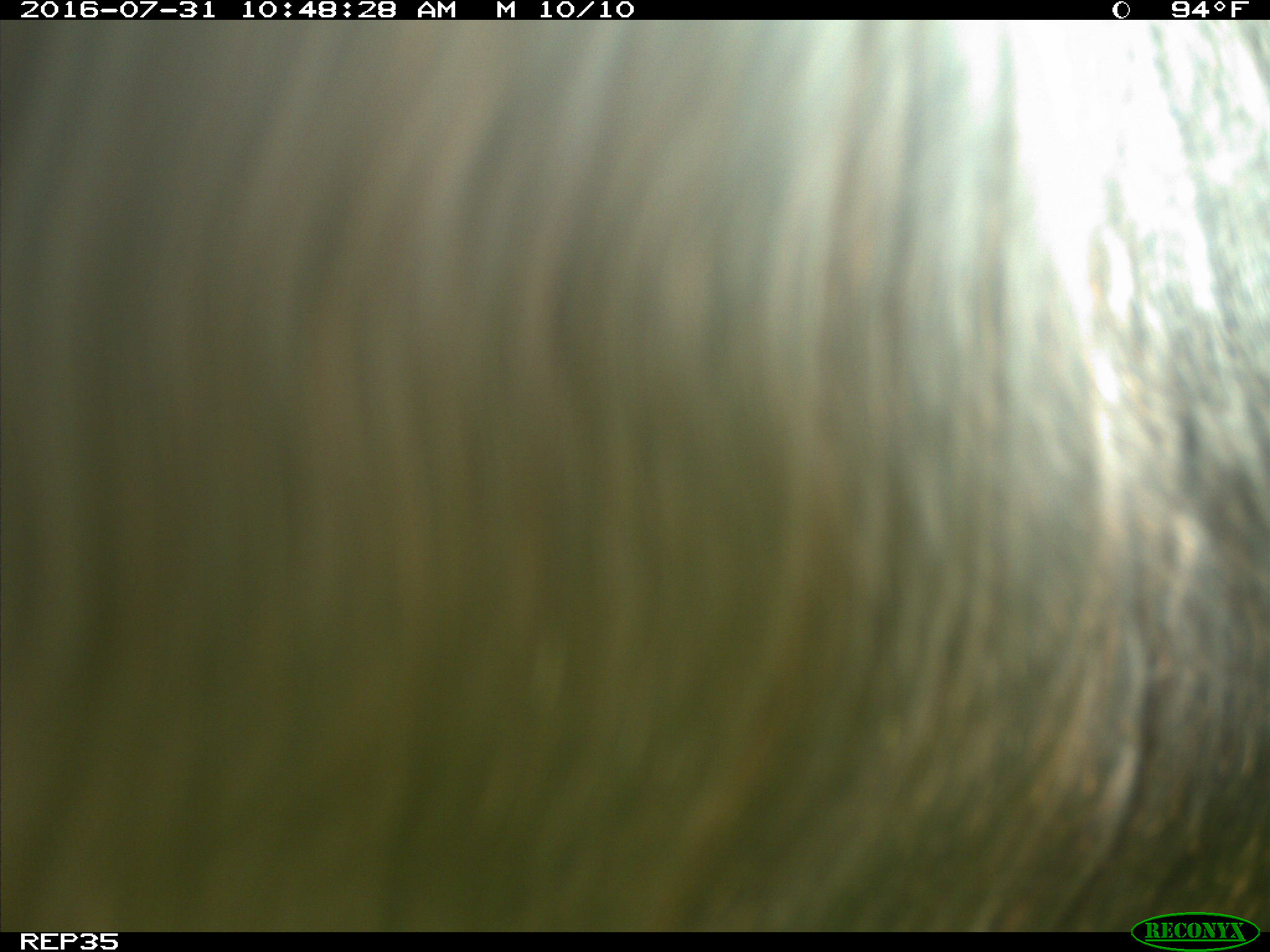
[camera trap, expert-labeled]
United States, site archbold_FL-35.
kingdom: Animalia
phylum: Chordata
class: Mammalia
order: Artiodactyla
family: Bovidae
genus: Bos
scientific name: Bos taurus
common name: domestic cow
Bos taurus (domestic cow).